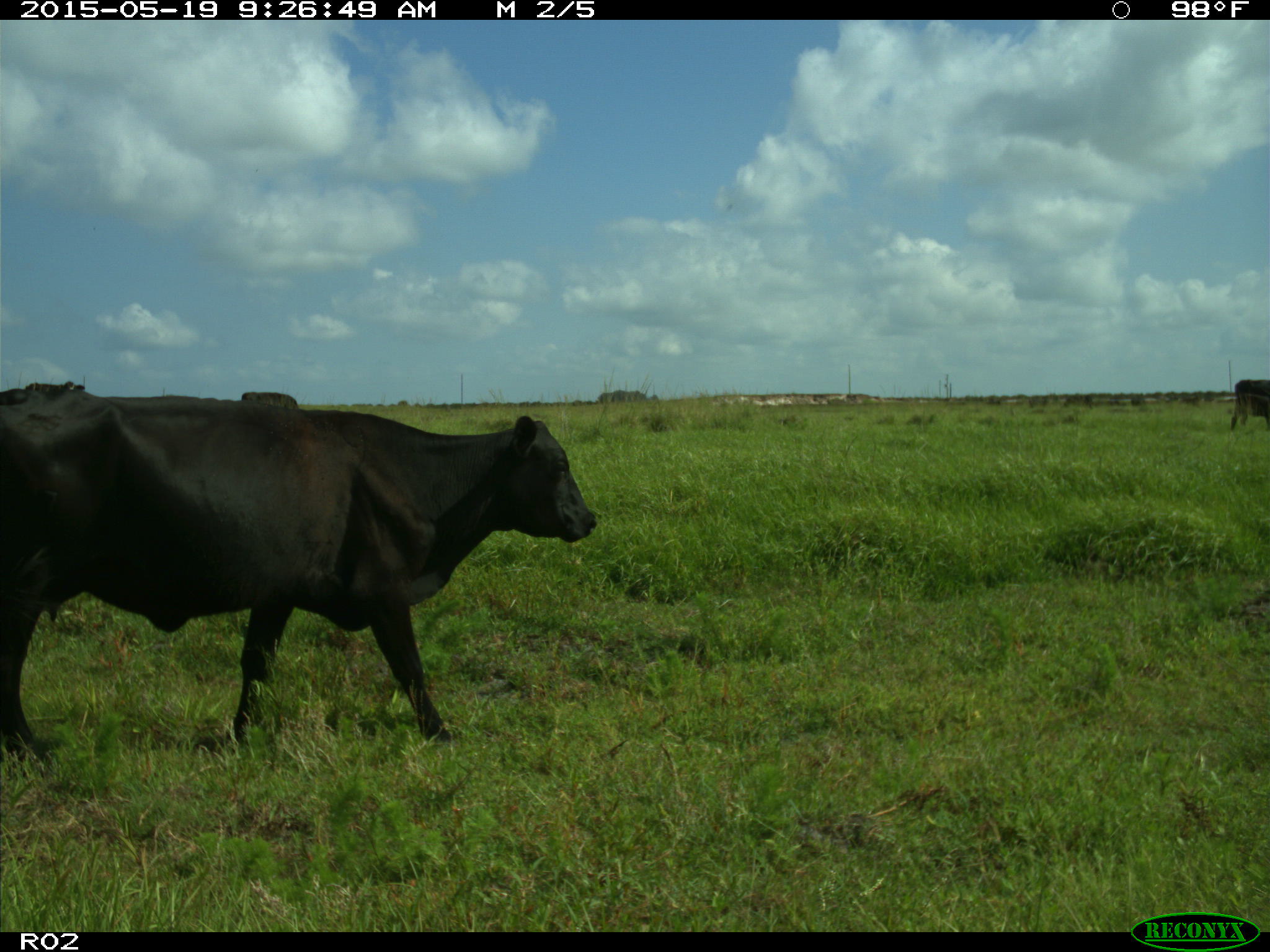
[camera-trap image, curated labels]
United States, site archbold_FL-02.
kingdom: Animalia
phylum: Chordata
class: Mammalia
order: Artiodactyla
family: Bovidae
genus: Bos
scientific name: Bos taurus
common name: domestic cow